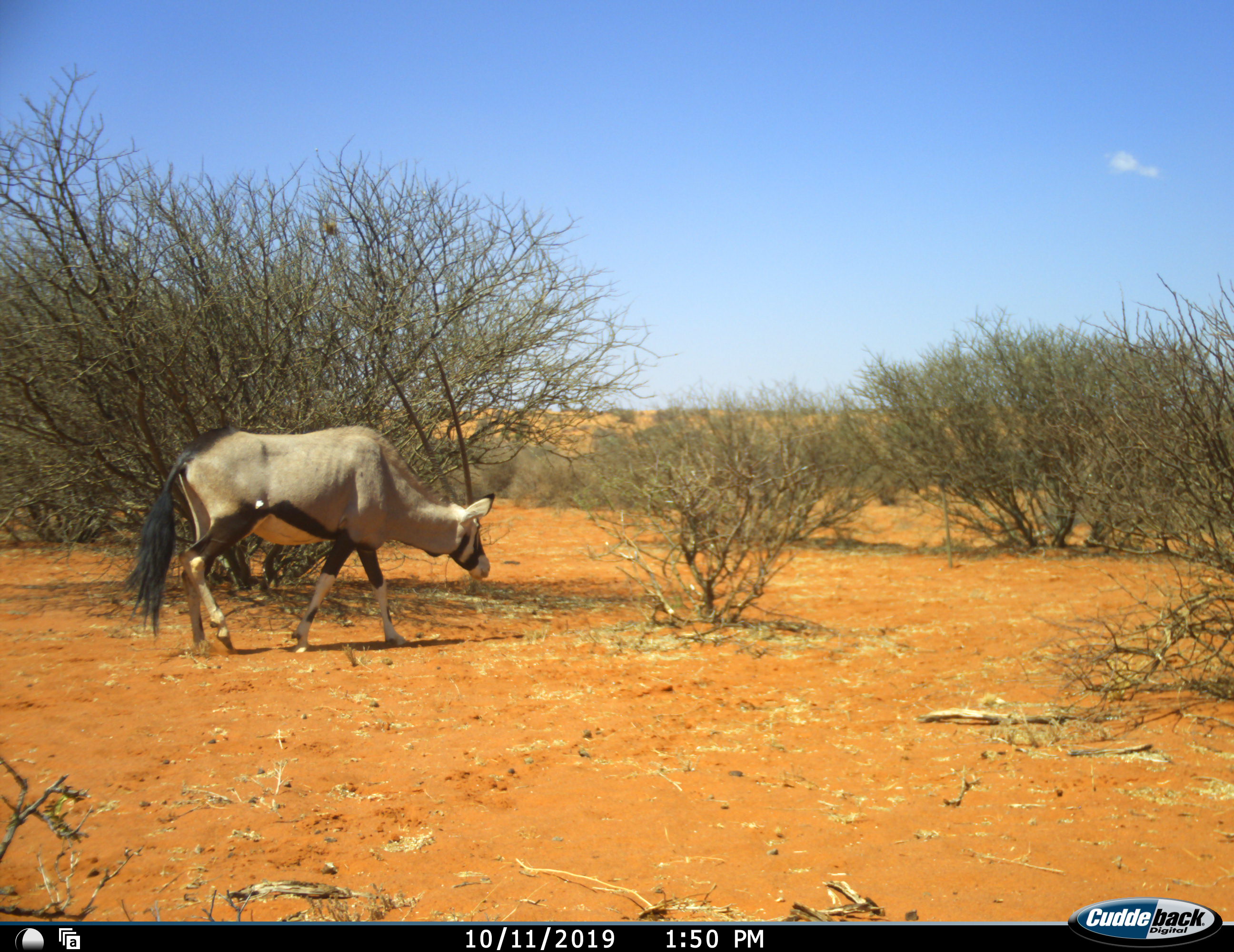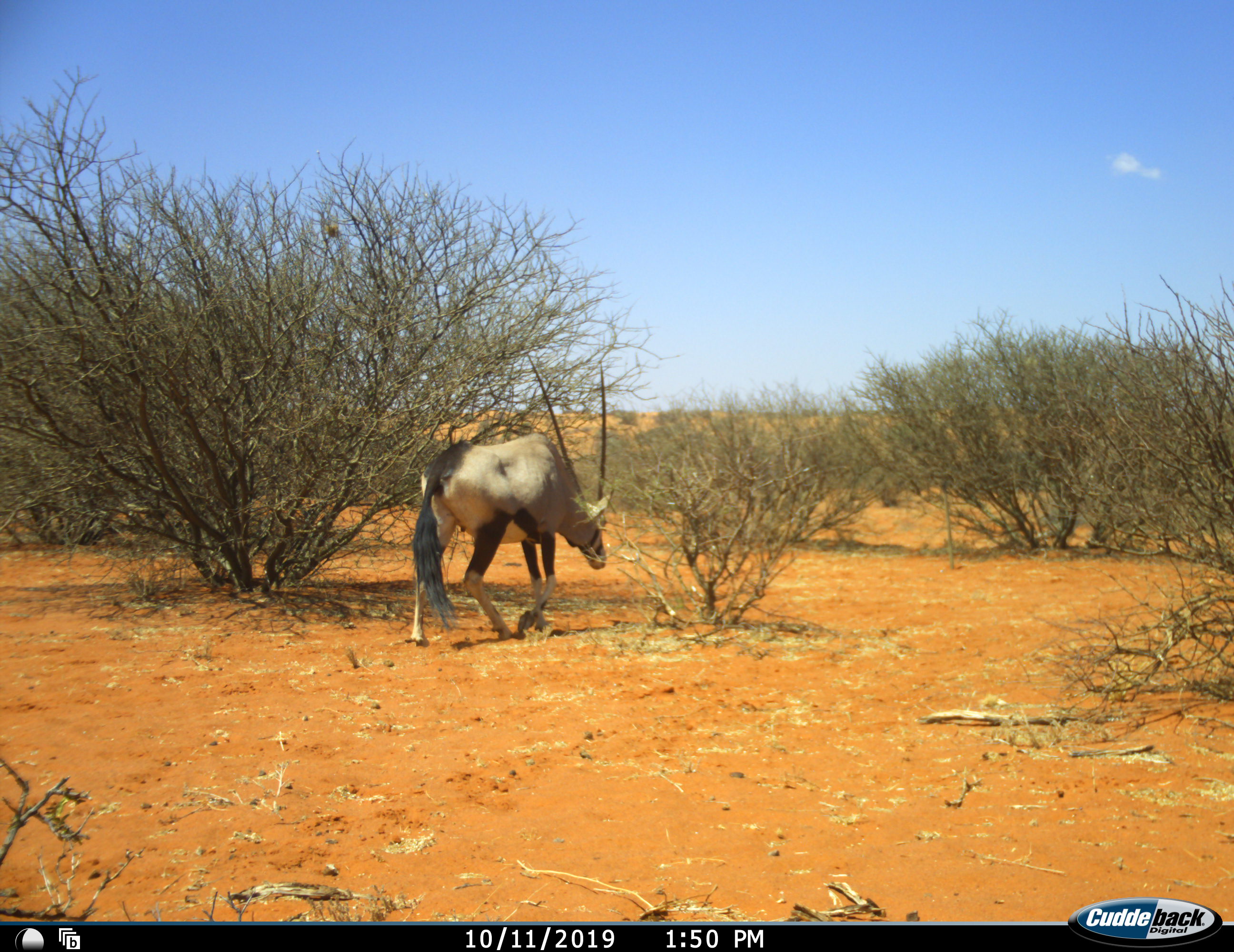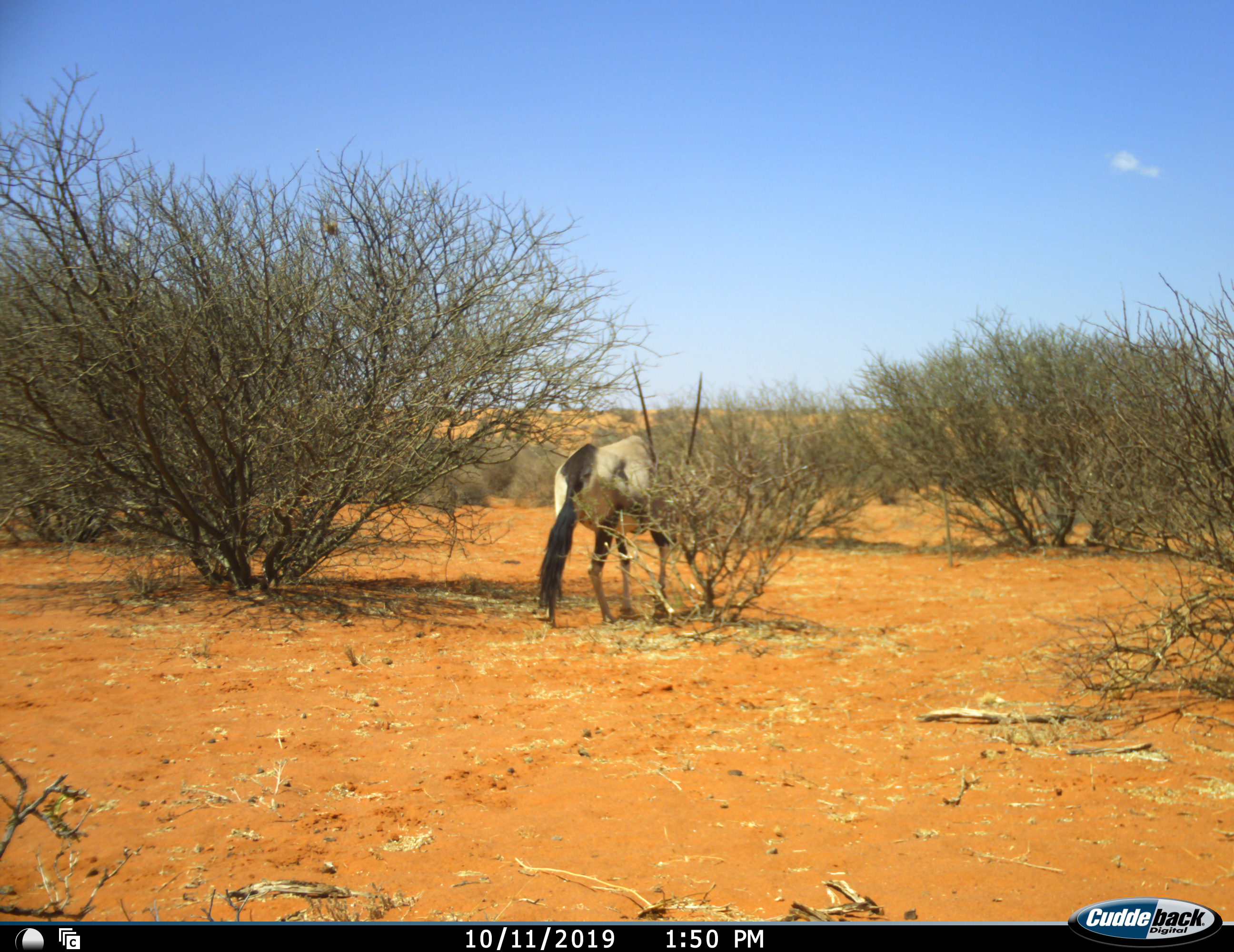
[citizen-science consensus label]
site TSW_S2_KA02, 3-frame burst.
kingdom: Animalia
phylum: Chordata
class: Mammalia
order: Artiodactyla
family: Bovidae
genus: Oryx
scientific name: Oryx gazella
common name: gemsbok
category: oryx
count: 1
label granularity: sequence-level